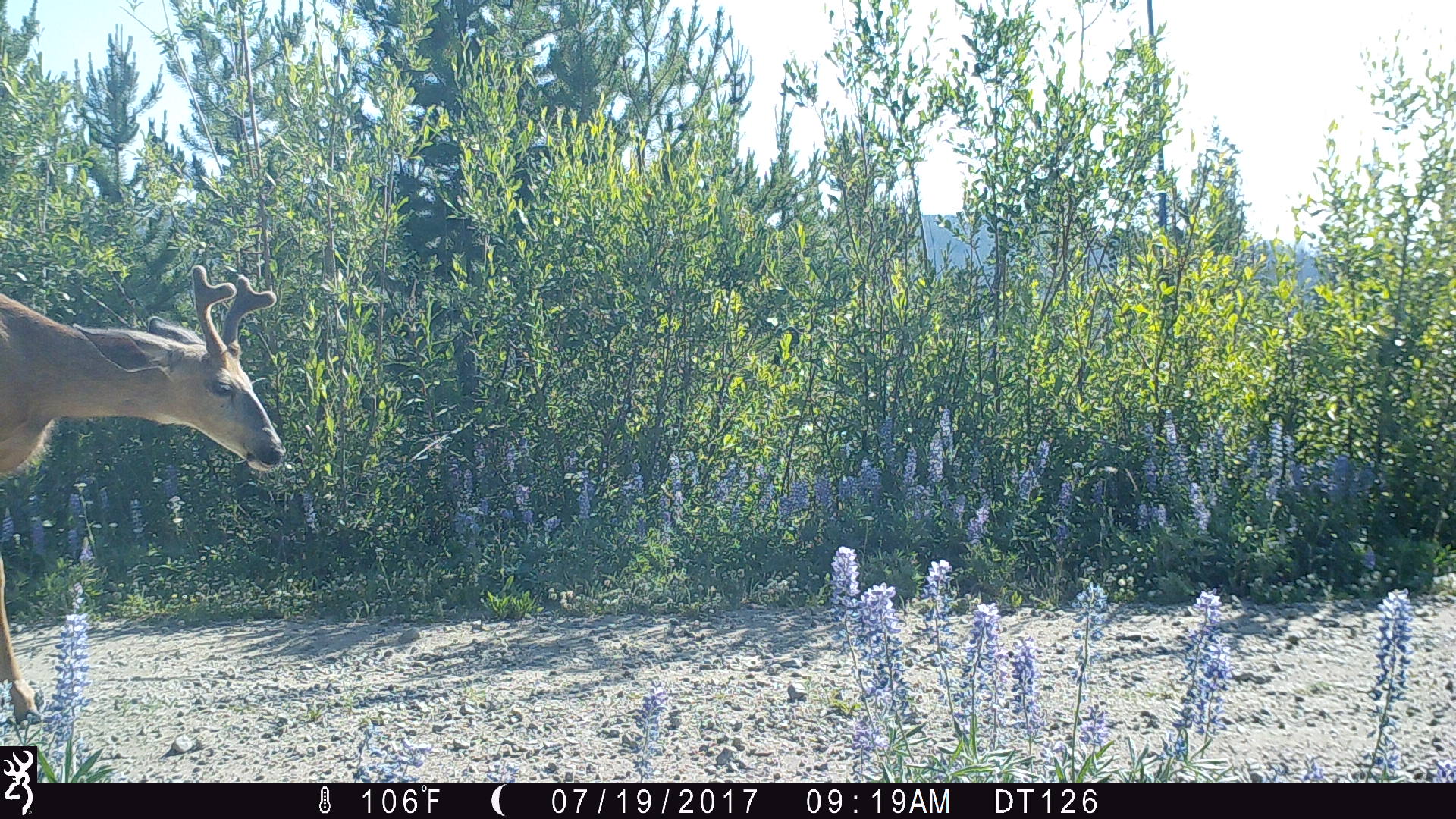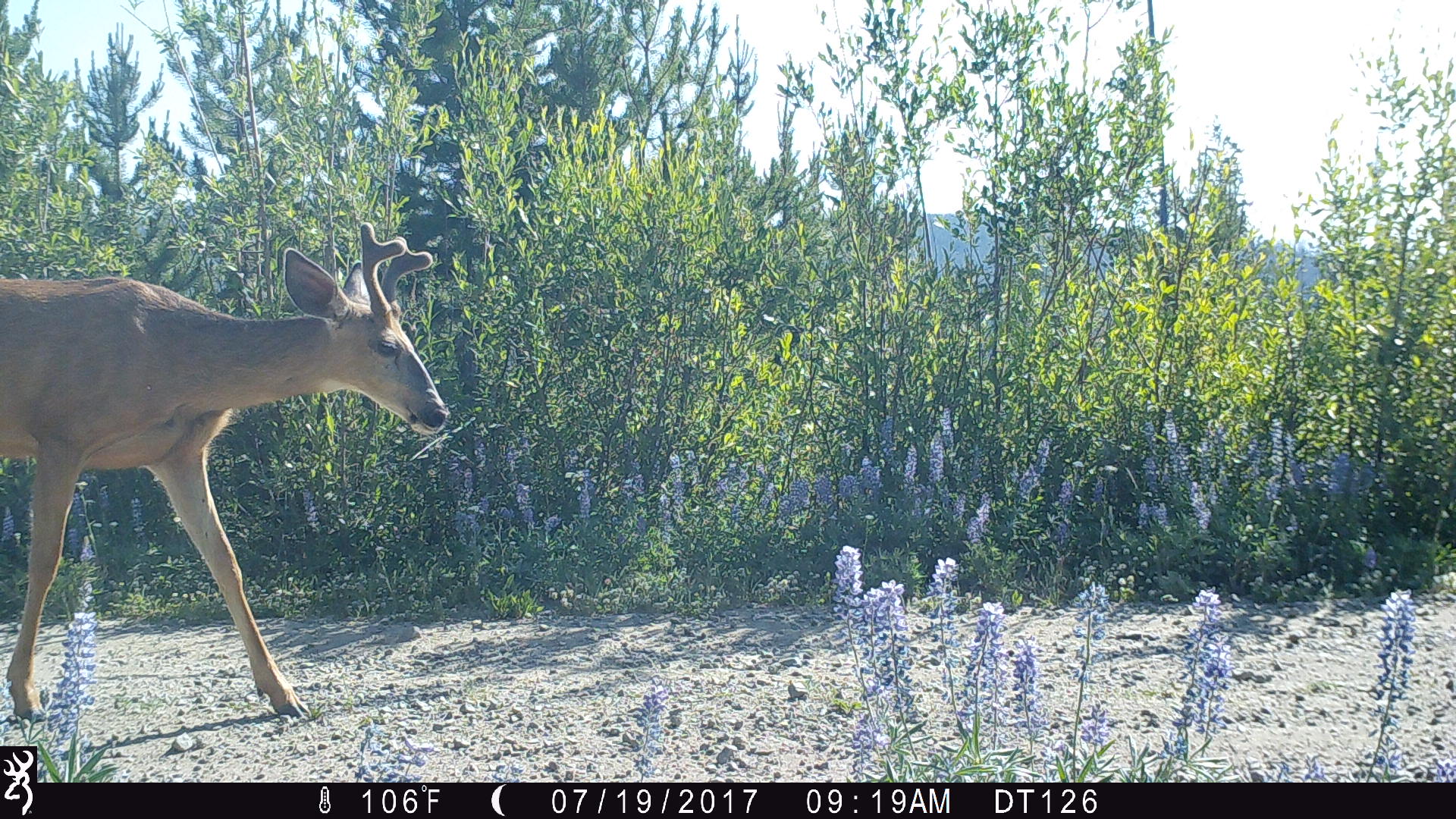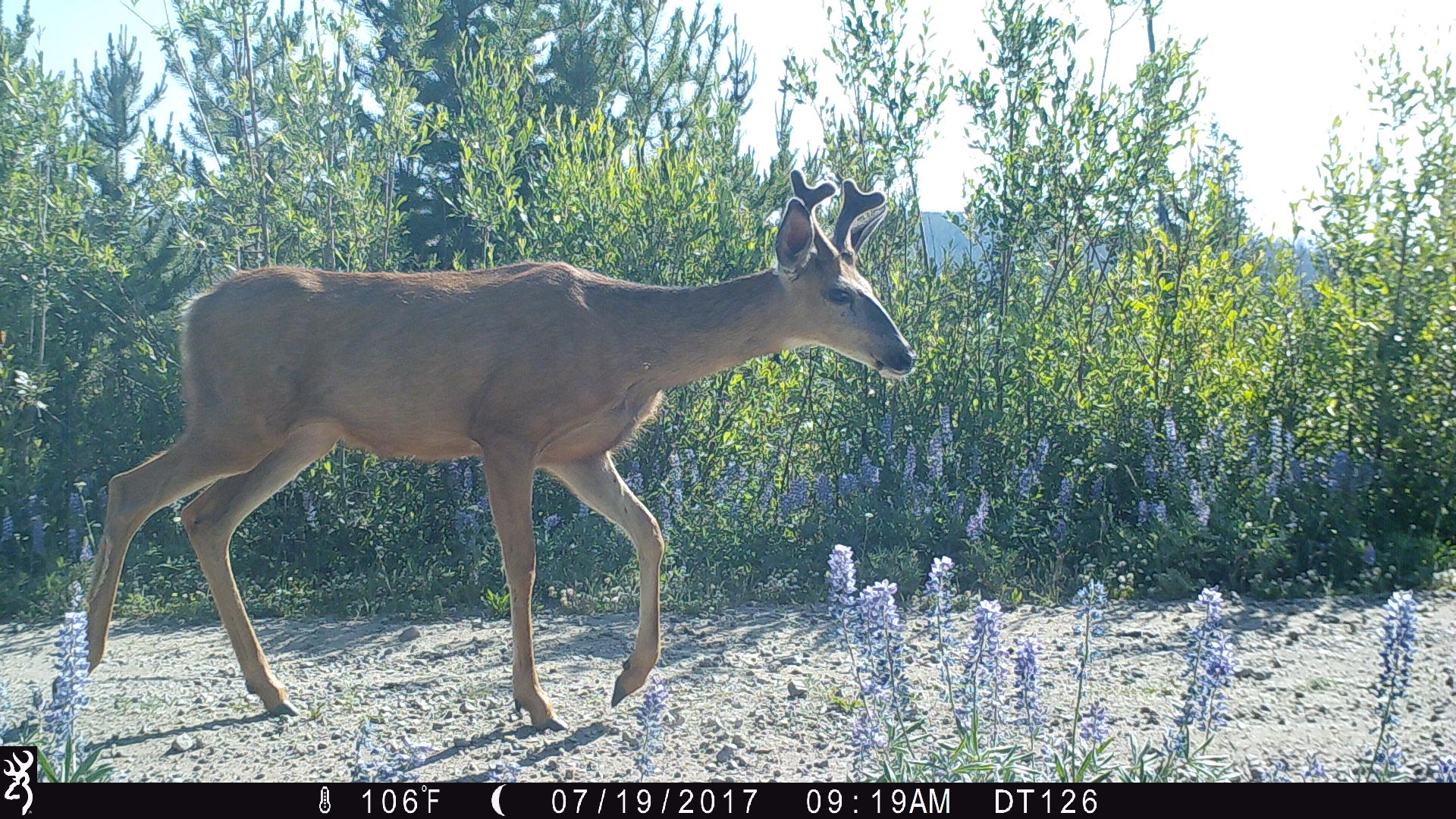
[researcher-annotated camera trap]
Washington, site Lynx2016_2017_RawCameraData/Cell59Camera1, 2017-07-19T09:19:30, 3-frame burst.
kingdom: Animalia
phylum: Chordata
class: Mammalia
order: Artiodactyla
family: Cervidae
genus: Odocoileus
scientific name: Odocoileus hemionus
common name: mule deer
Odocoileus hemionus (mule deer). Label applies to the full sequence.